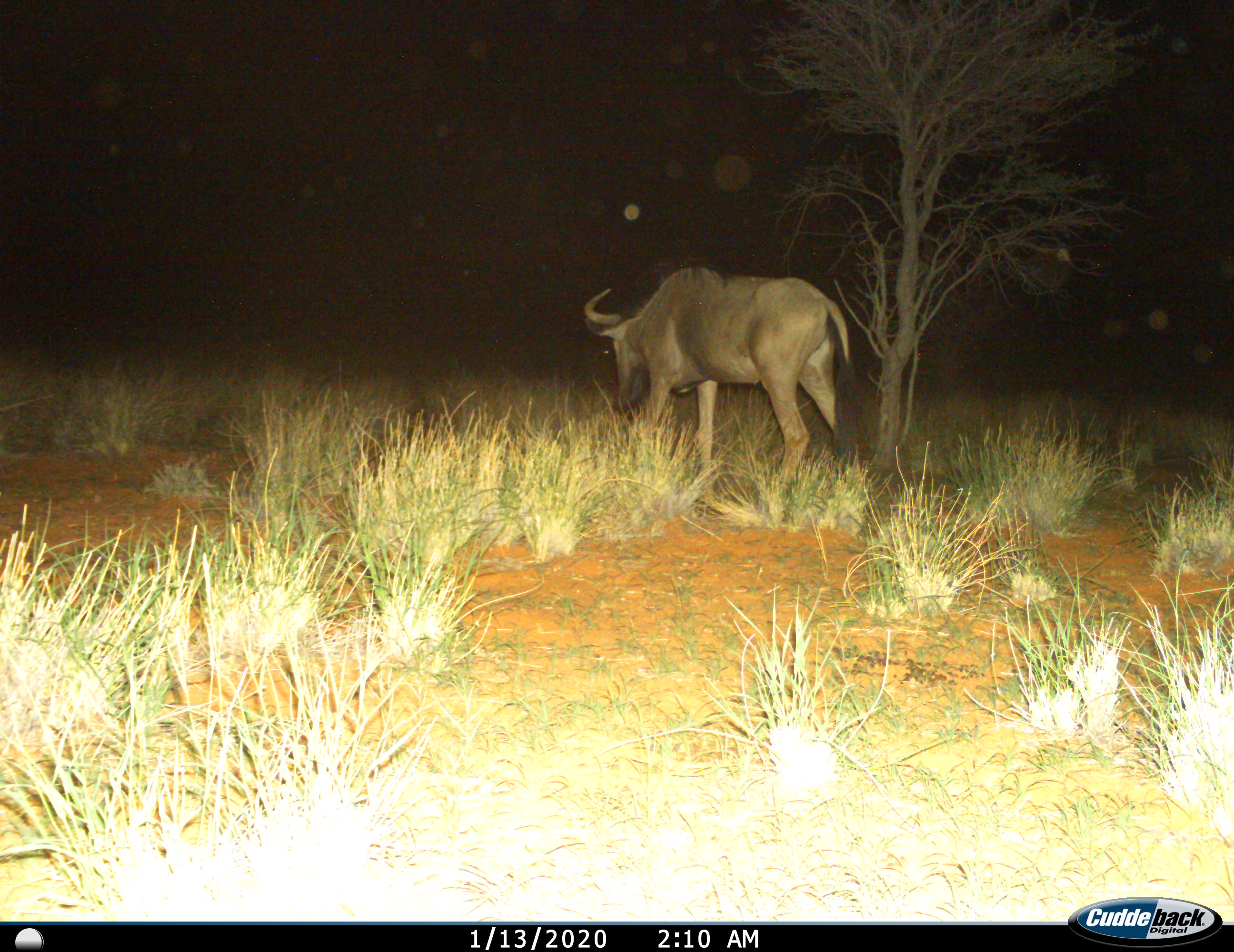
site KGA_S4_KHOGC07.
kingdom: Animalia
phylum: Chordata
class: Mammalia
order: Artiodactyla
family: Bovidae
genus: Connochaetes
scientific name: Connochaetes taurinus taurinus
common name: blue wildebeest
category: wildebeestblue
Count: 1.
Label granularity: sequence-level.